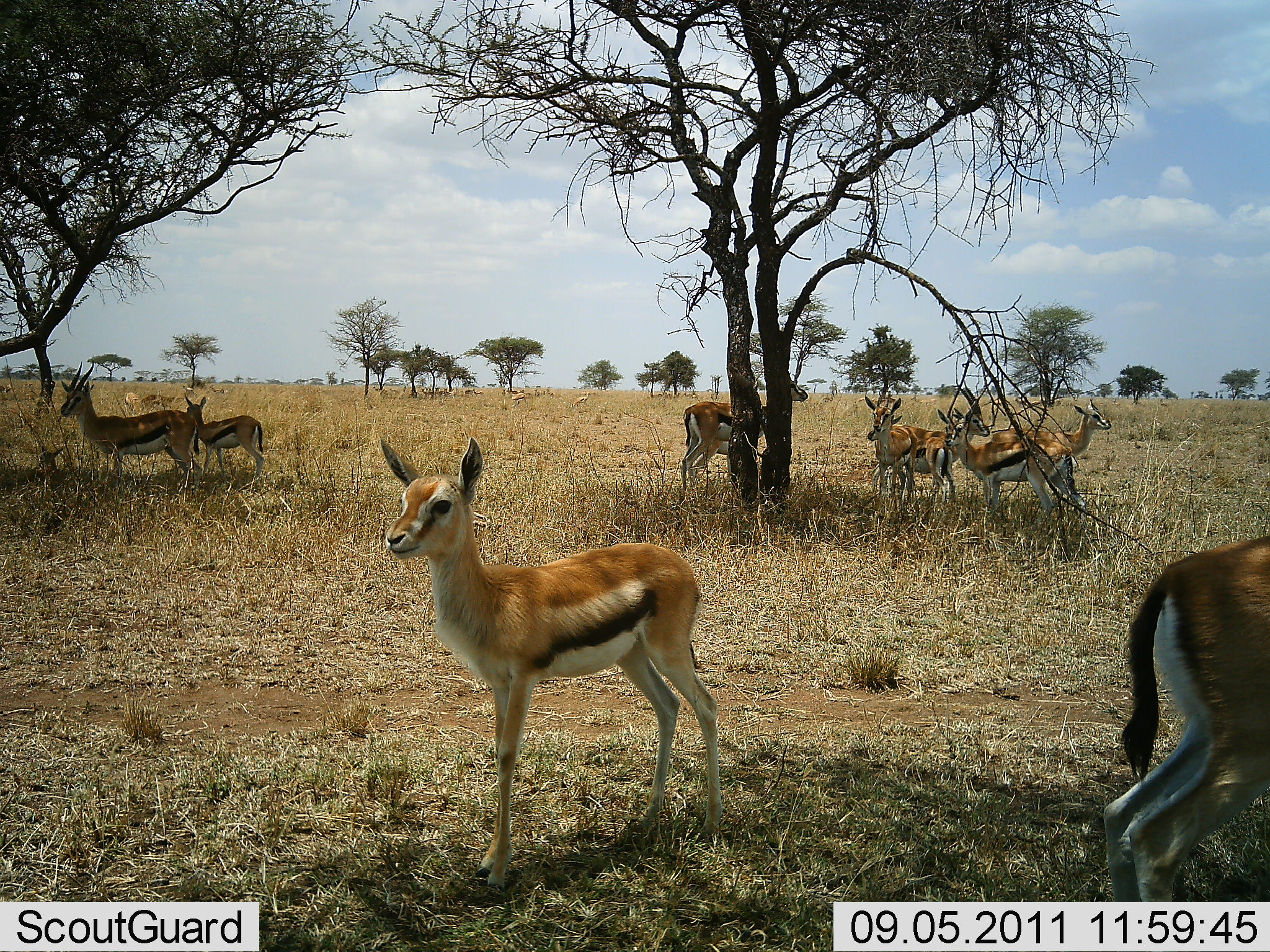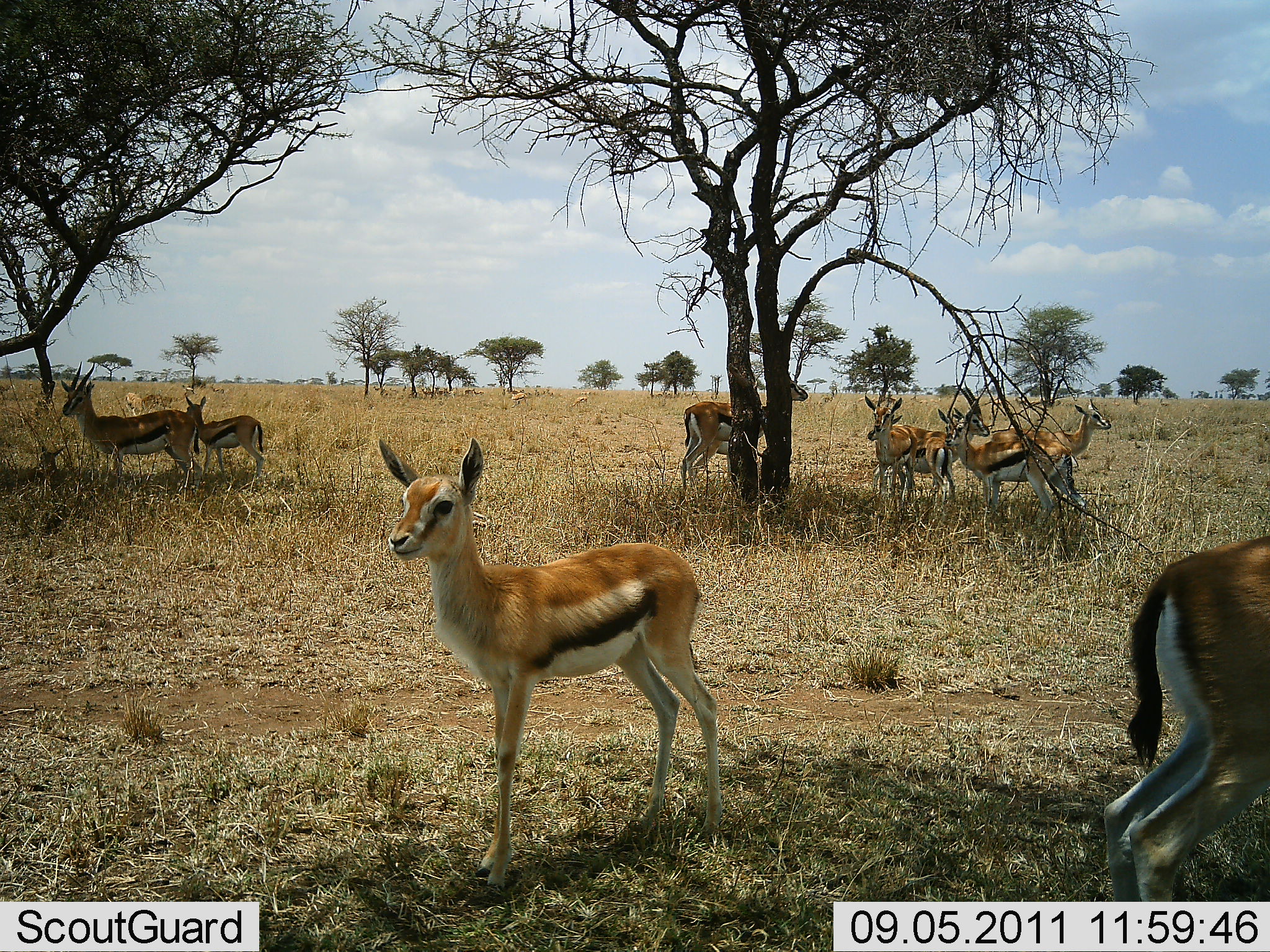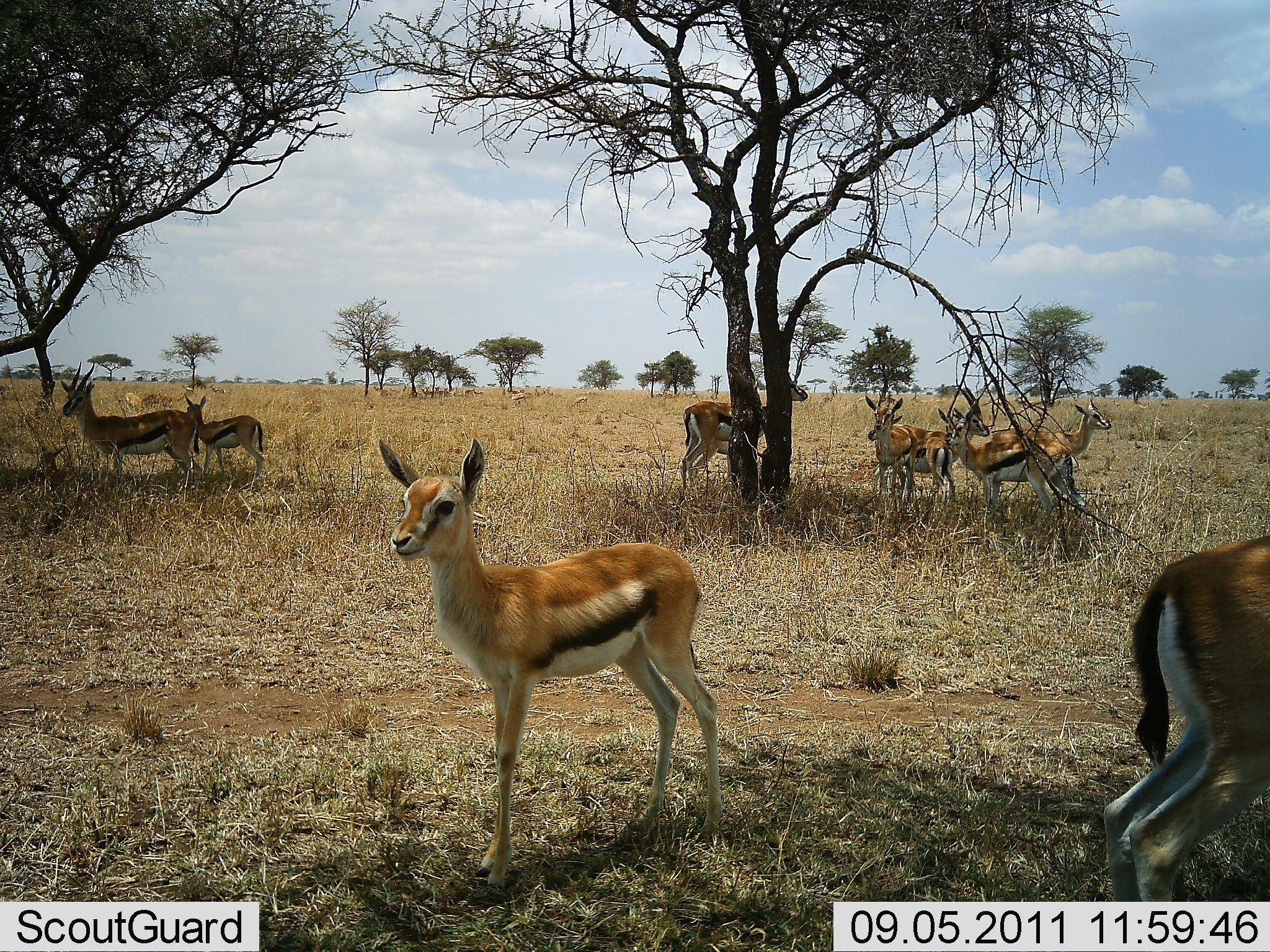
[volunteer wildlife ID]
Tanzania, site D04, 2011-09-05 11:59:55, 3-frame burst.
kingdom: Animalia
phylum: Chordata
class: Mammalia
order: Artiodactyla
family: Bovidae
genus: Eudorcas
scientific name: Eudorcas thomsonii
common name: thomson's gazelle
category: gazellethomsons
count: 9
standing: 100%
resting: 12%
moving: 6%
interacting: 0%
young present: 35%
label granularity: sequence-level